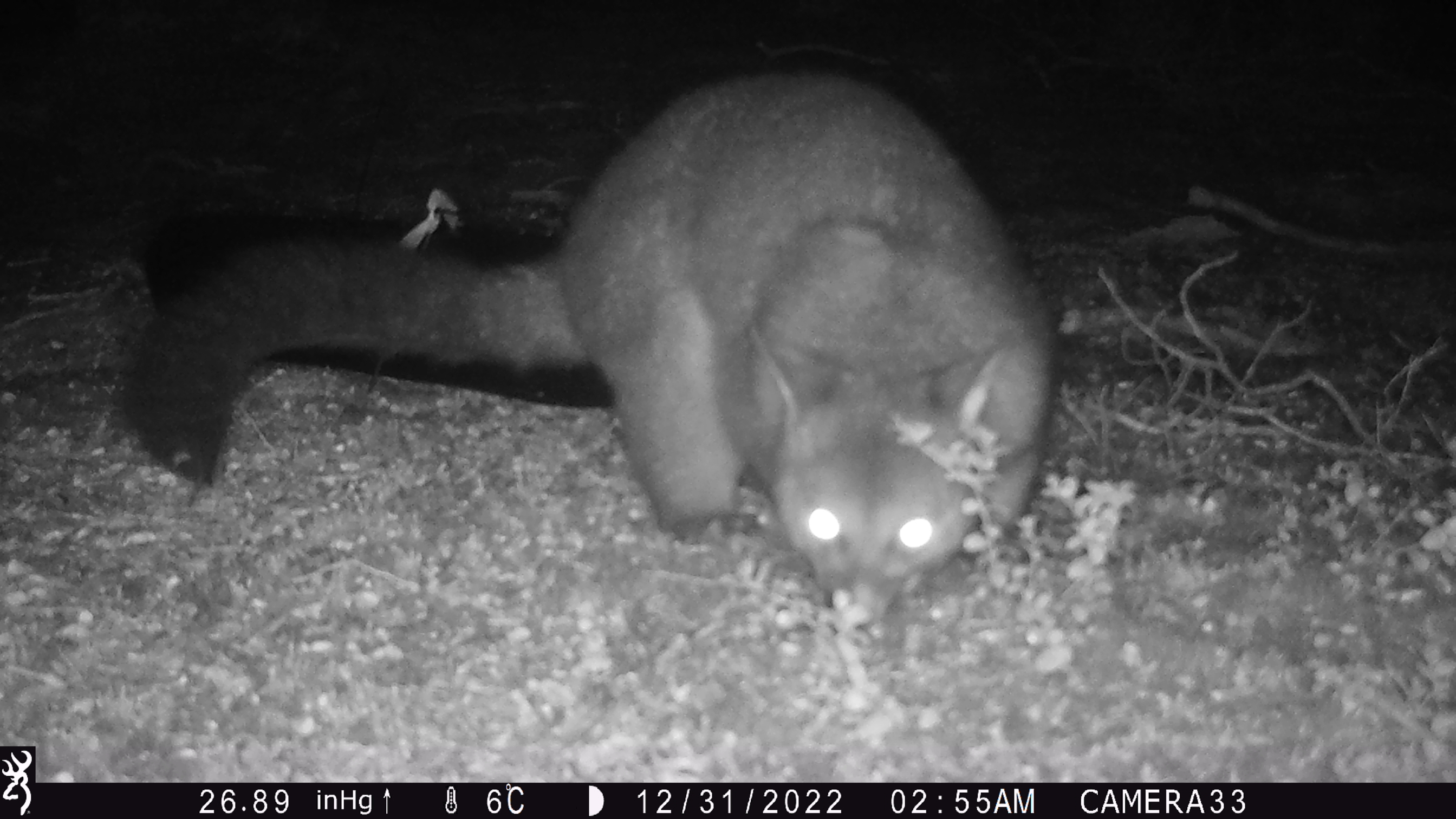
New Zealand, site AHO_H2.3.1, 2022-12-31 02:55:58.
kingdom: Animalia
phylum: Chordata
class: Mammalia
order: Diprotodontia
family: Phalangeridae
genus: Trichosurus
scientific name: Trichosurus vulpecula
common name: common brushtail possum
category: possum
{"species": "possum (common brushtail possum) (Trichosurus vulpecula)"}